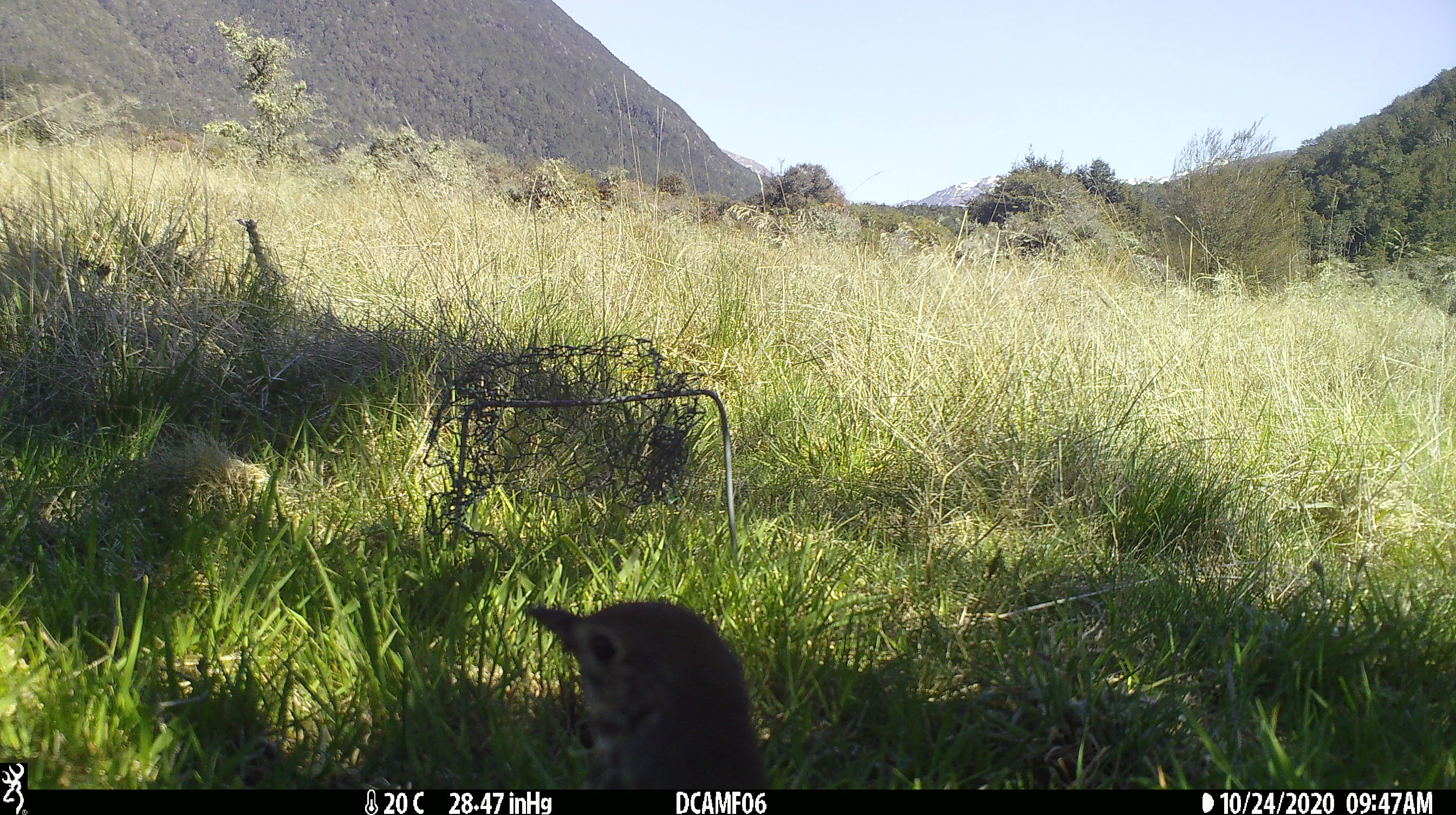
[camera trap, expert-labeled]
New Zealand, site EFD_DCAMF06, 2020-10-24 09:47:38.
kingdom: Animalia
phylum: Chordata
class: Aves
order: Passeriformes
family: Turdidae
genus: Turdus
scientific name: Turdus philomelos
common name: song thrush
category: thrush